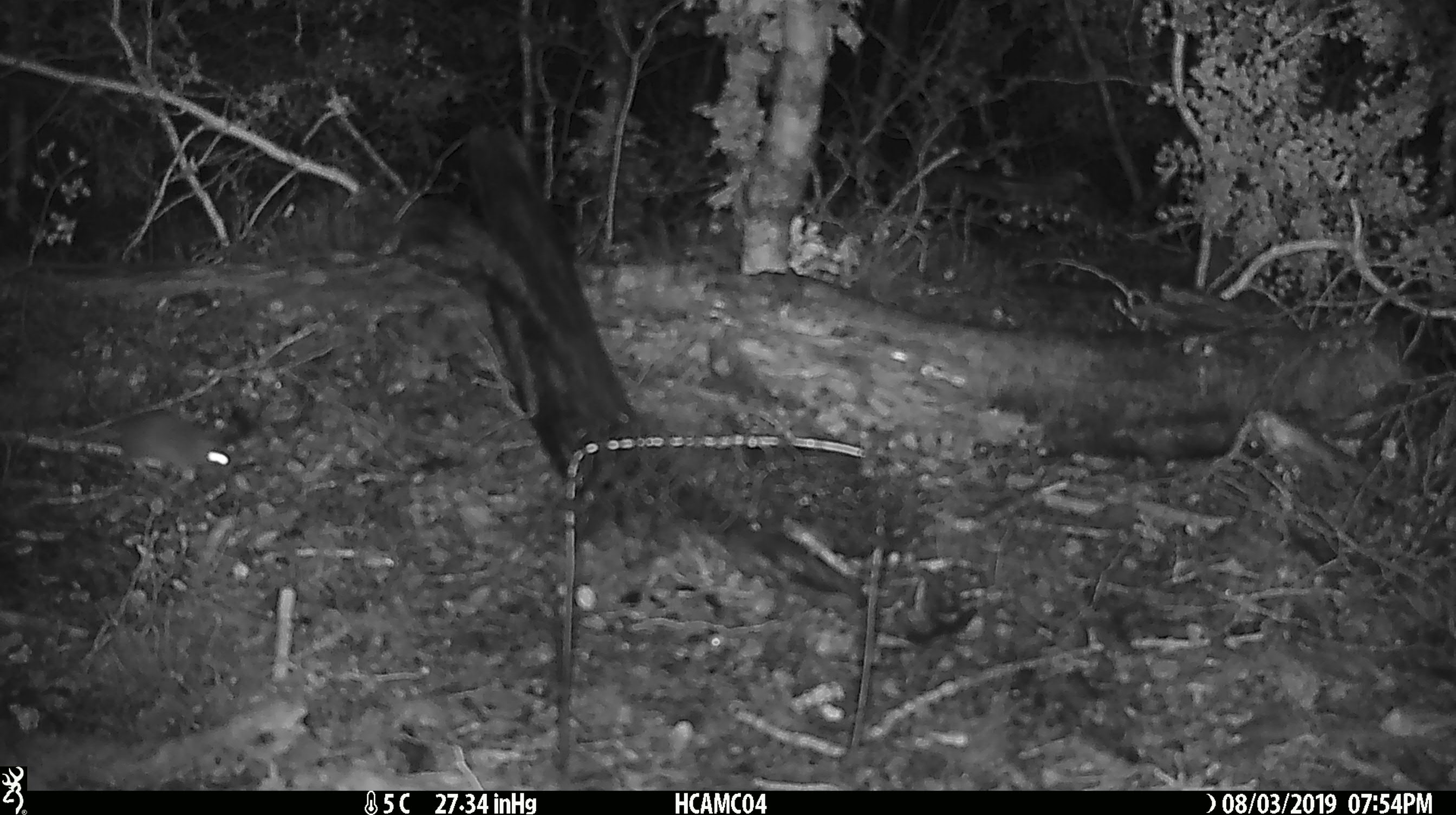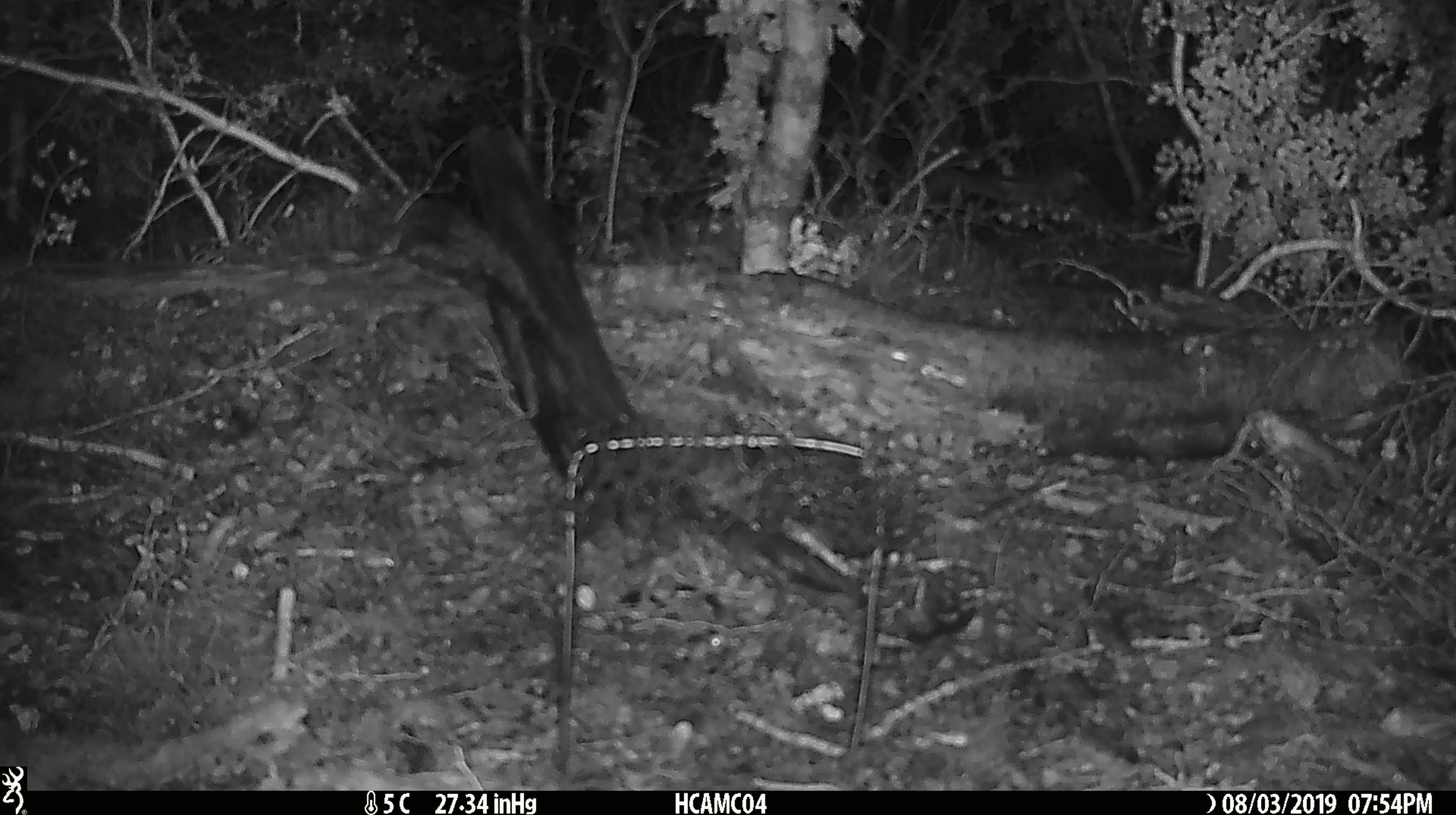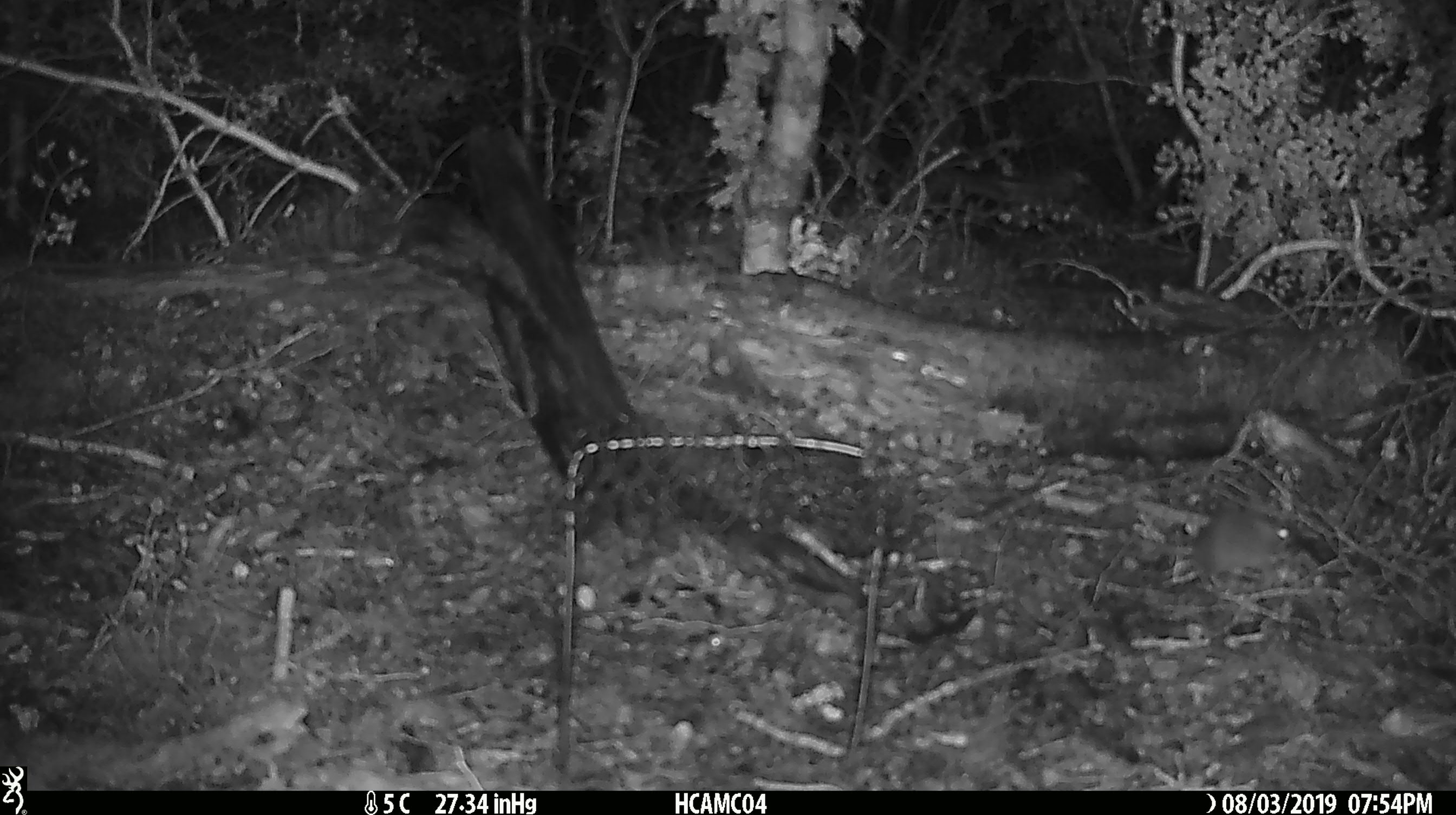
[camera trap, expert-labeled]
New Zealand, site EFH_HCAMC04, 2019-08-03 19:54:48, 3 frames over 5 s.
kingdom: Animalia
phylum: Chordata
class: Mammalia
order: Rodentia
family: Muridae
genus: Mus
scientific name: Mus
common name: mouse